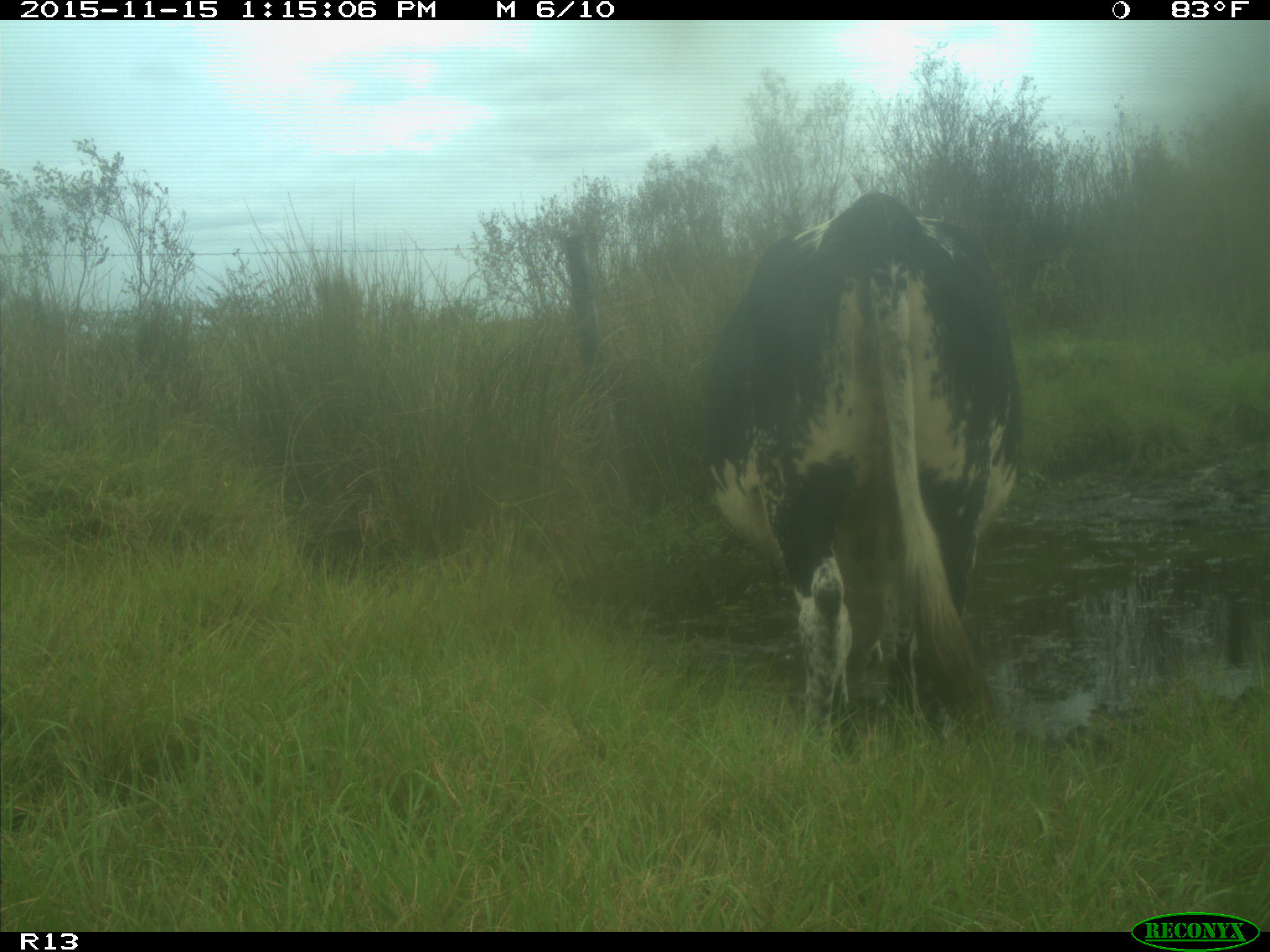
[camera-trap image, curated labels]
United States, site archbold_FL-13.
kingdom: Animalia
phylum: Chordata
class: Mammalia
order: Artiodactyla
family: Bovidae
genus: Bos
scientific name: Bos taurus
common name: domestic cow